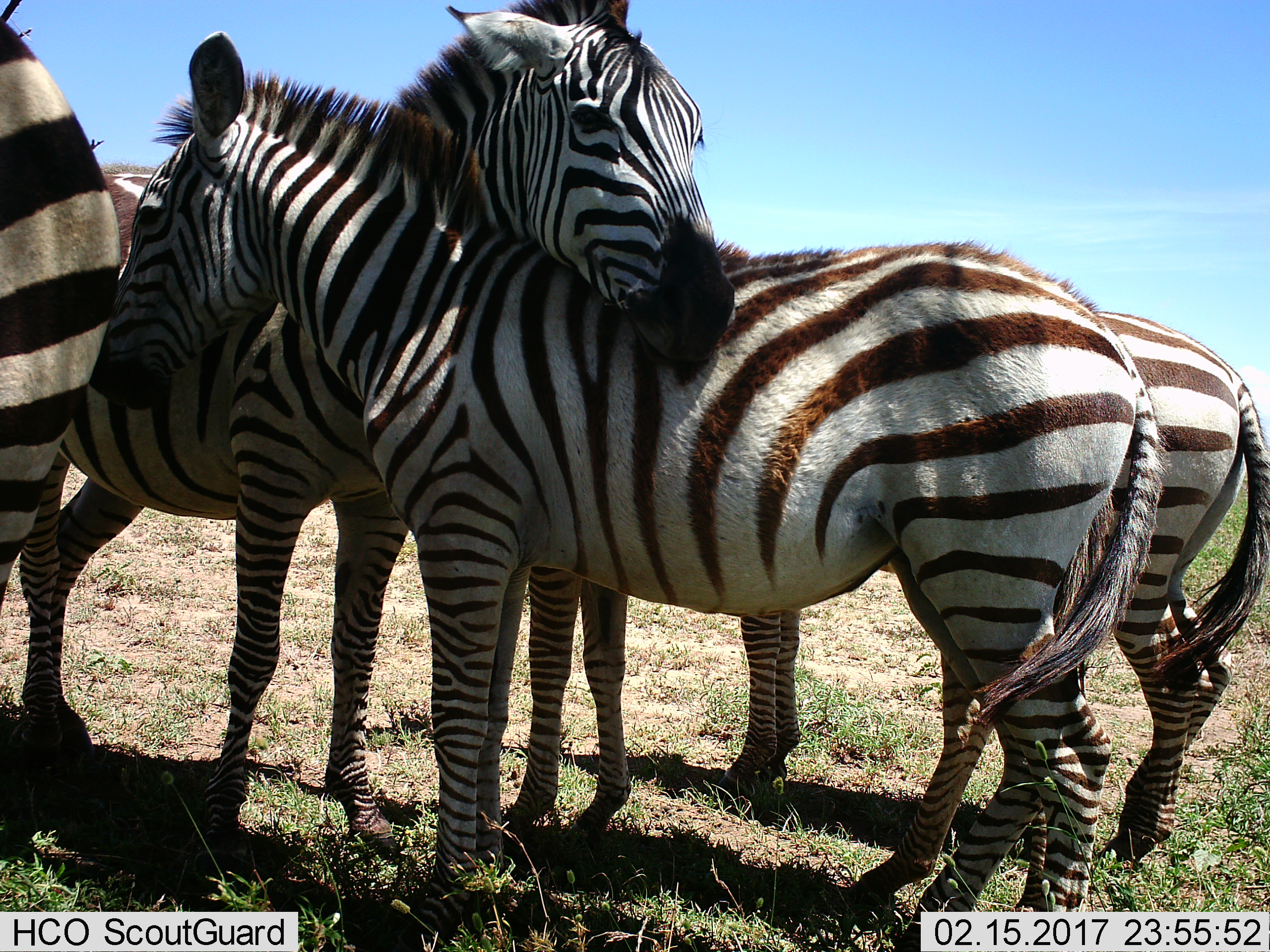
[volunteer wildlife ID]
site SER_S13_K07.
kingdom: Animalia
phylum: Chordata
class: Mammalia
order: Perissodactyla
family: Equidae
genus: Equus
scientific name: Equus quagga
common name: plains zebra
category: zebraplains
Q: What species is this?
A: Zebraplains (plains zebra) (Equus quagga).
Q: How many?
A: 4.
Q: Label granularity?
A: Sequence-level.